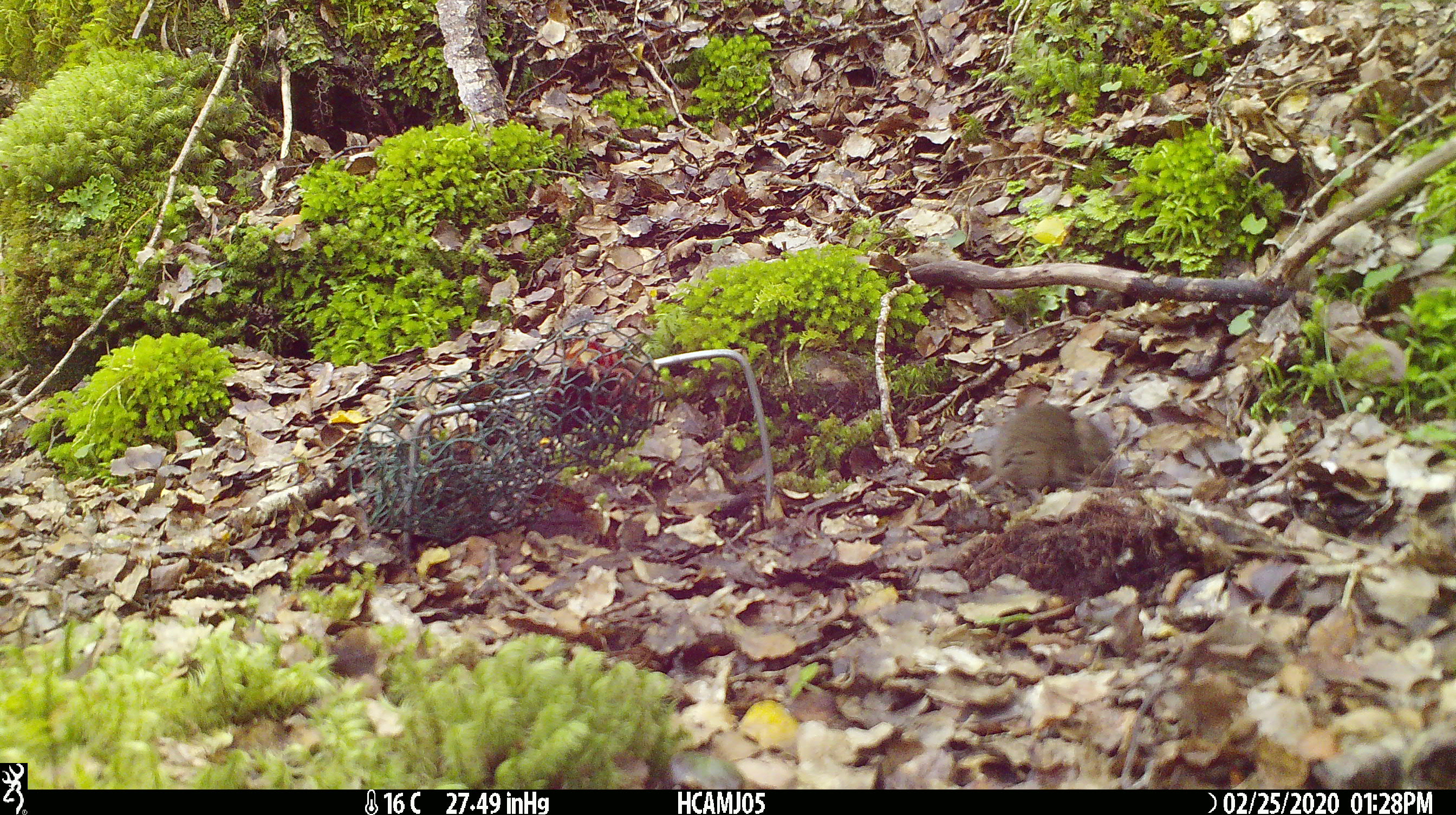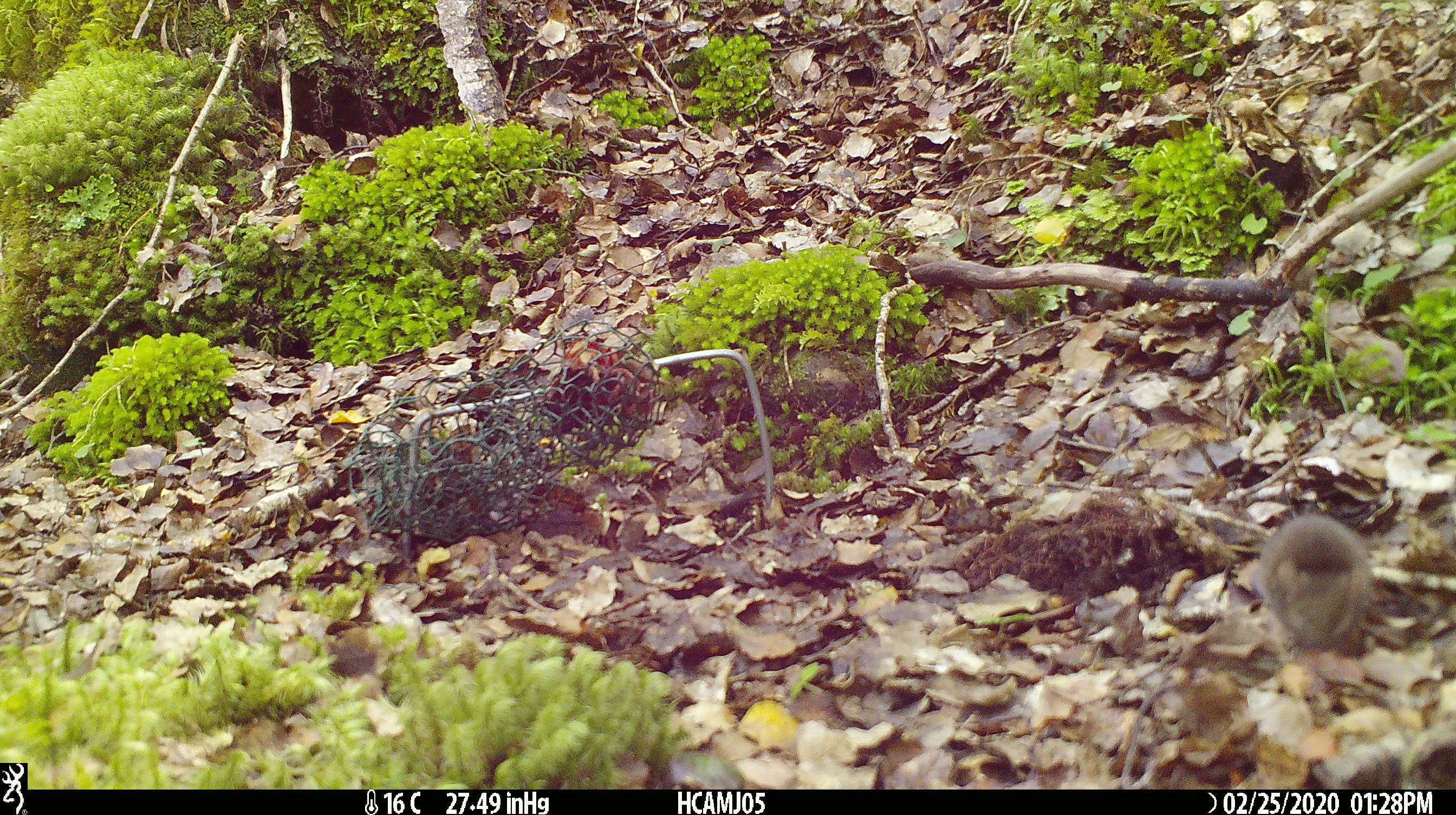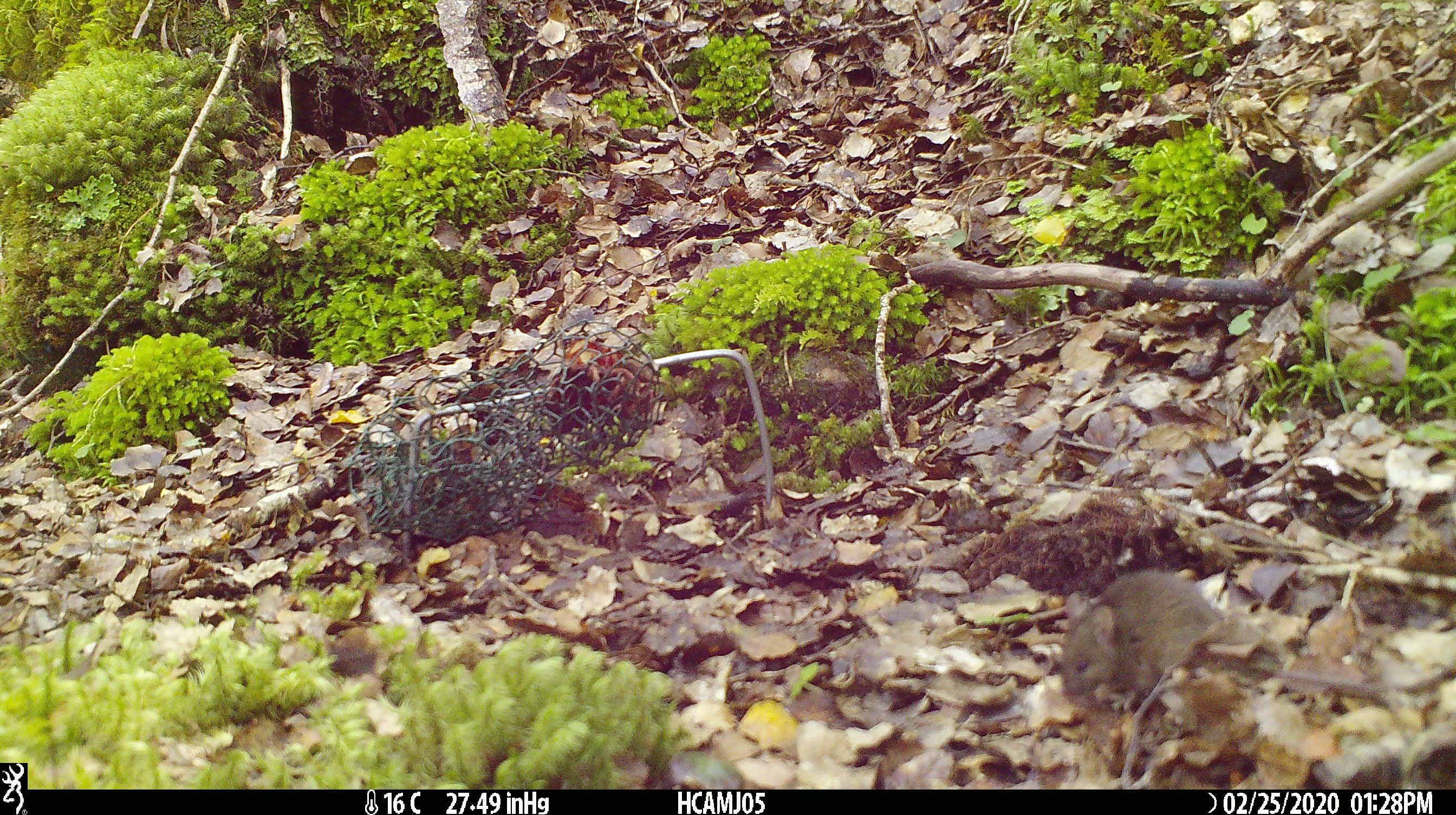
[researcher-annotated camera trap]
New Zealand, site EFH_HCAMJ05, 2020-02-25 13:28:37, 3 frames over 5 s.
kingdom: Animalia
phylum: Chordata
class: Mammalia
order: Rodentia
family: Muridae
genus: Mus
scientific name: Mus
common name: mouse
Mouse (Mus).